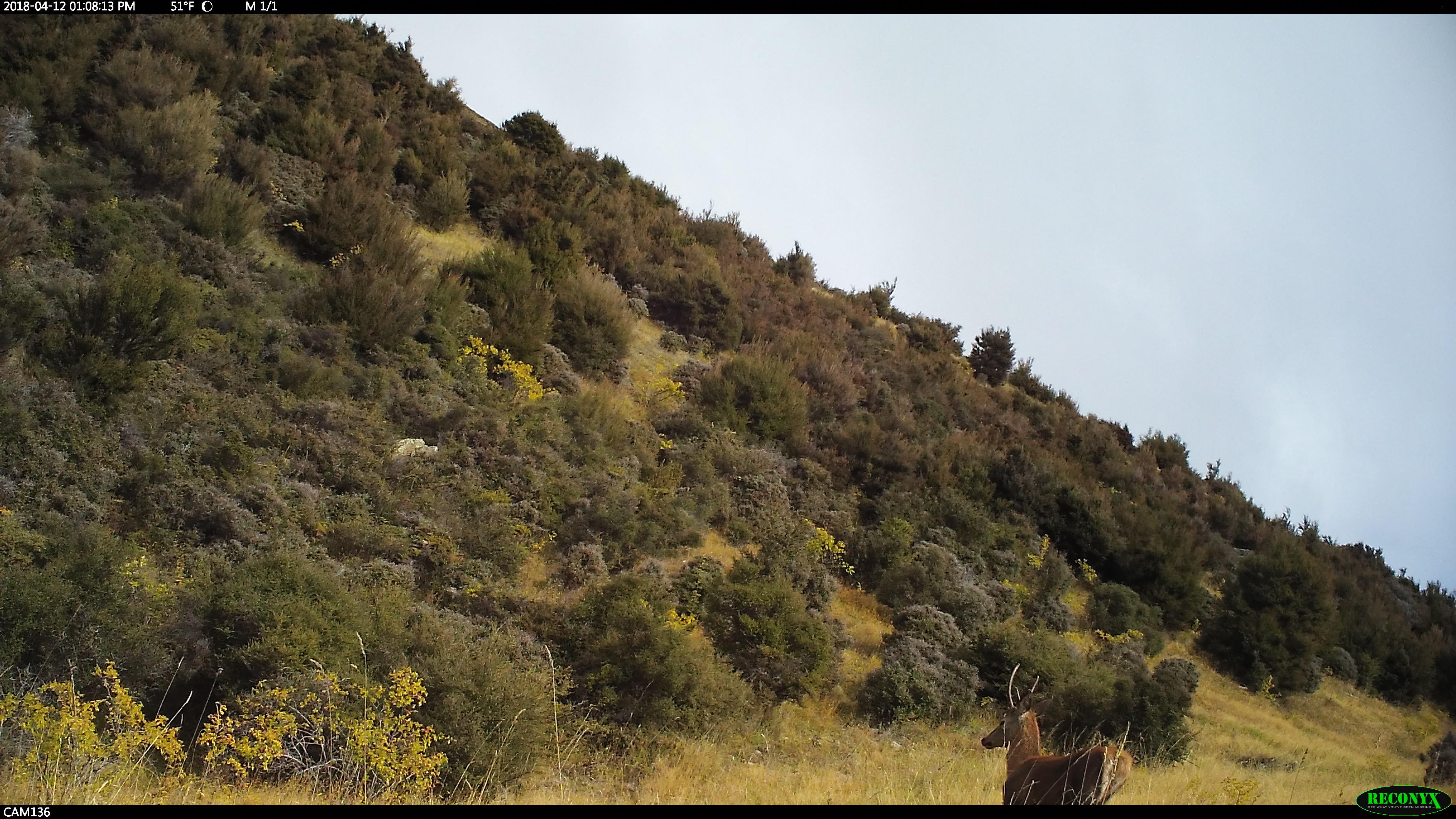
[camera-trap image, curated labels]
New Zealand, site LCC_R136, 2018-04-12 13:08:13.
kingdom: Animalia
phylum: Chordata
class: Mammalia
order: Artiodactyla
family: Cervidae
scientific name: Cervidae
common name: deer